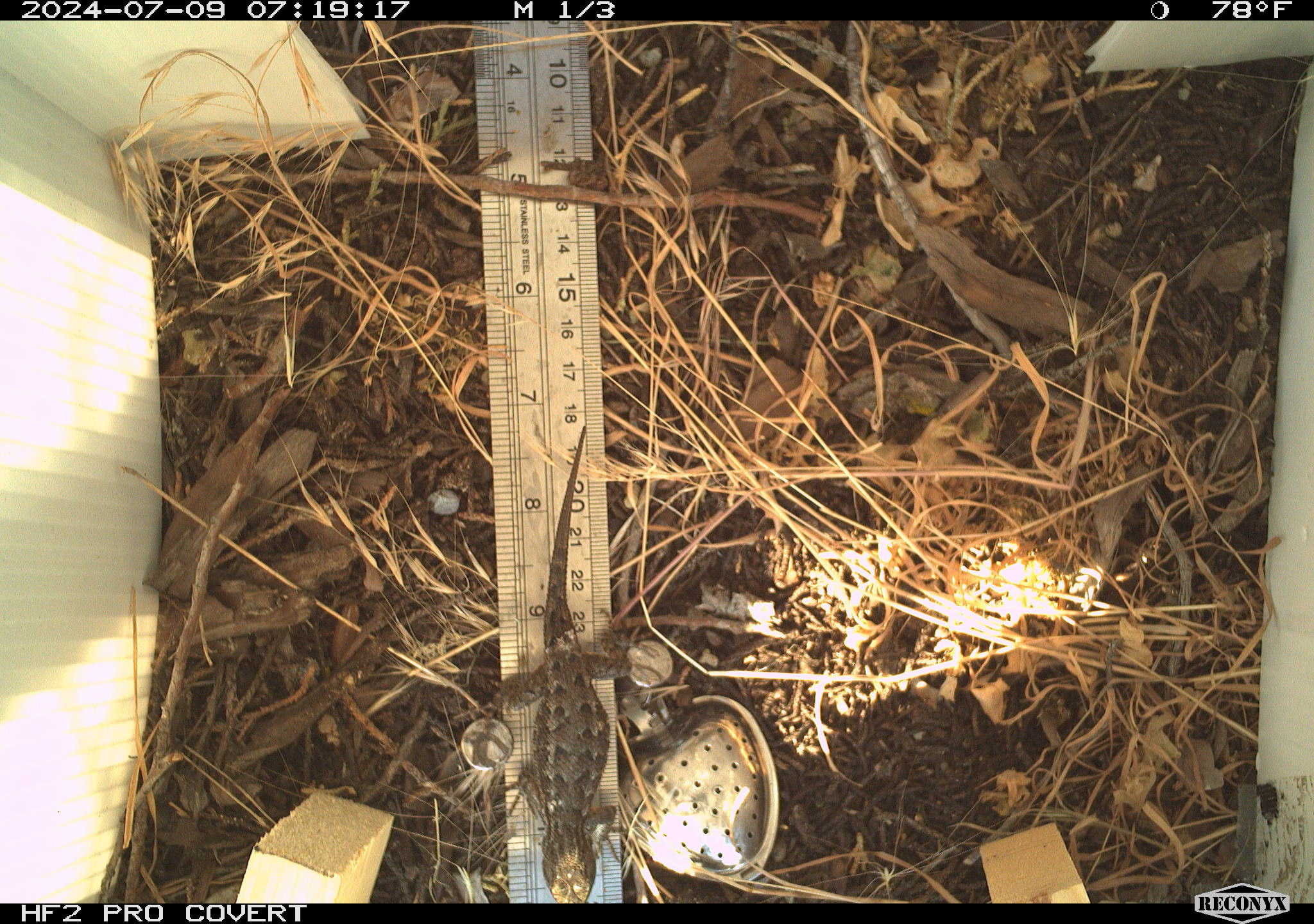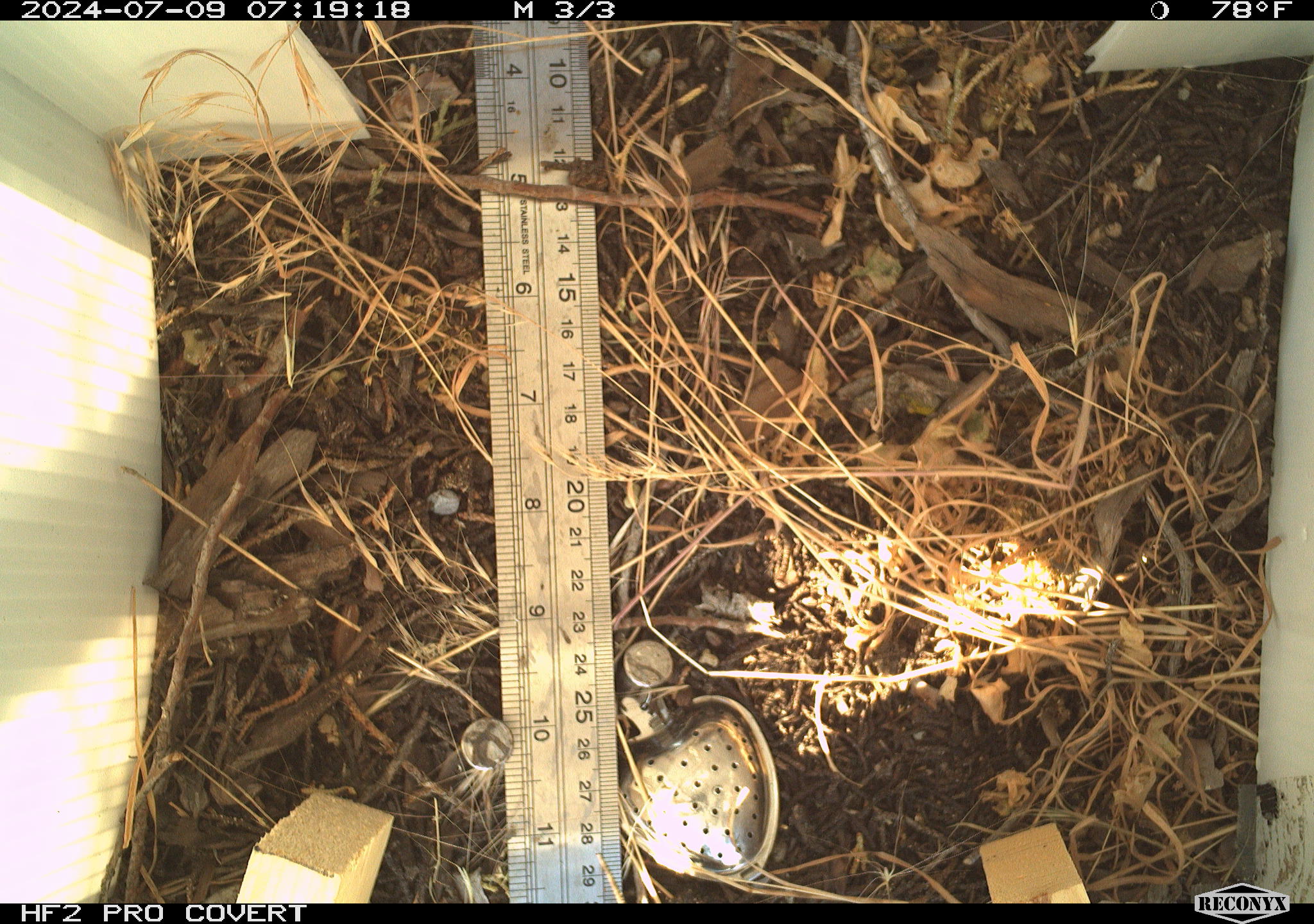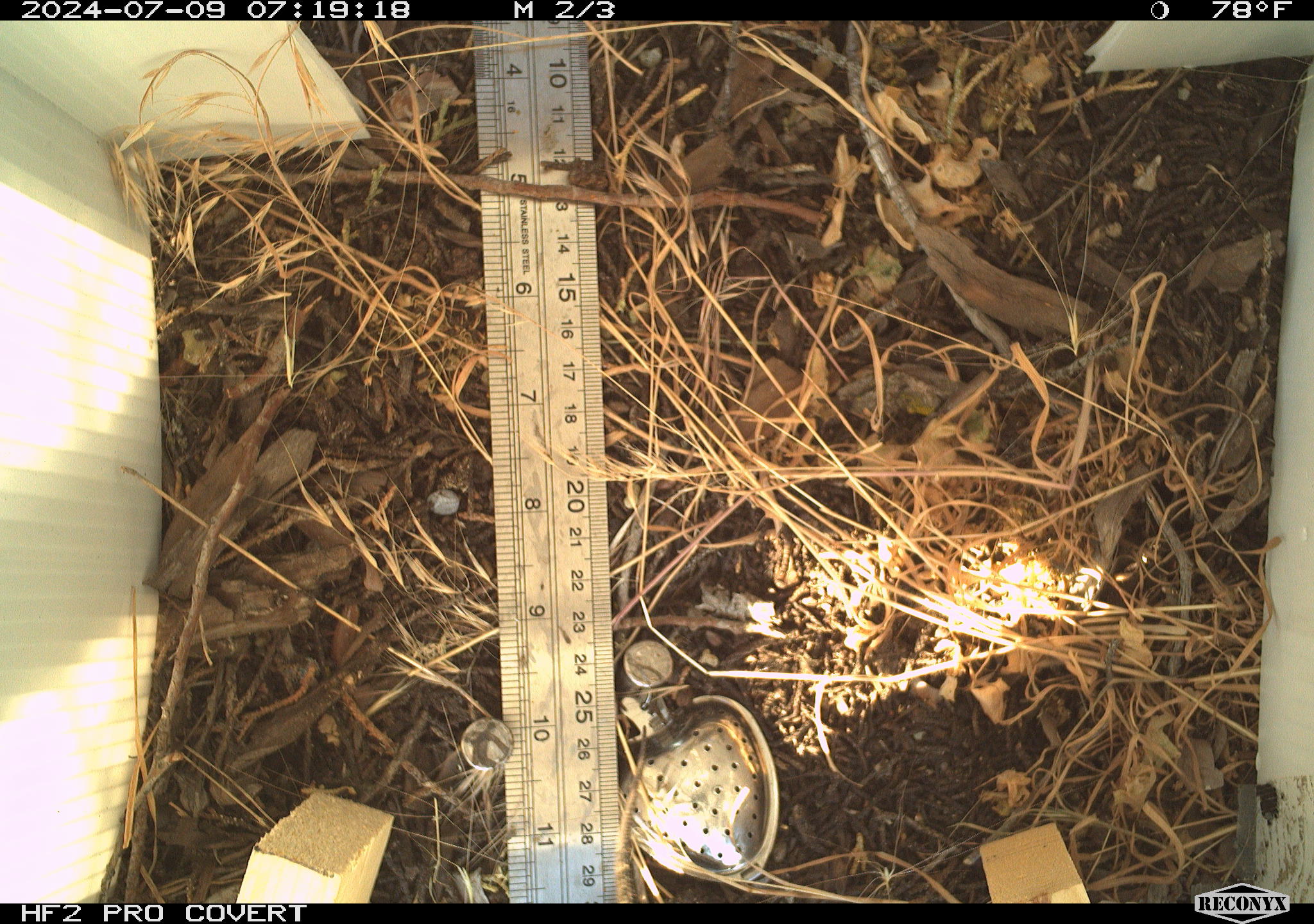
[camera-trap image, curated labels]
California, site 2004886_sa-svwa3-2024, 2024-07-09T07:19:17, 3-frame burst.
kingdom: Animalia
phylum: Chordata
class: Reptilia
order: Squamata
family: Phrynosomatidae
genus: Sceloporus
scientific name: Sceloporus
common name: spiny lizards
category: sceloporus species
Sceloporus species (spiny lizards) (Sceloporus).